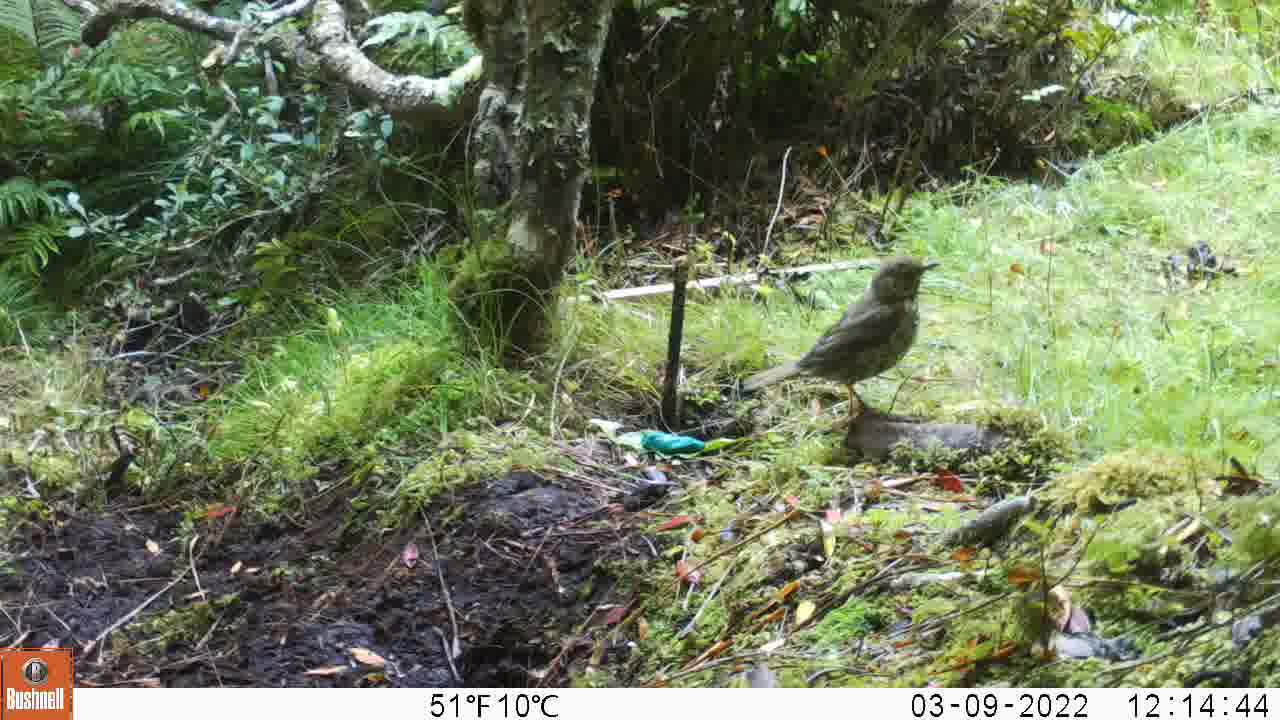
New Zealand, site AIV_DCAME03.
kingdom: Animalia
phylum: Chordata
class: Aves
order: Passeriformes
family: Turdidae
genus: Turdus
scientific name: Turdus philomelos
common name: song thrush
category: thrush